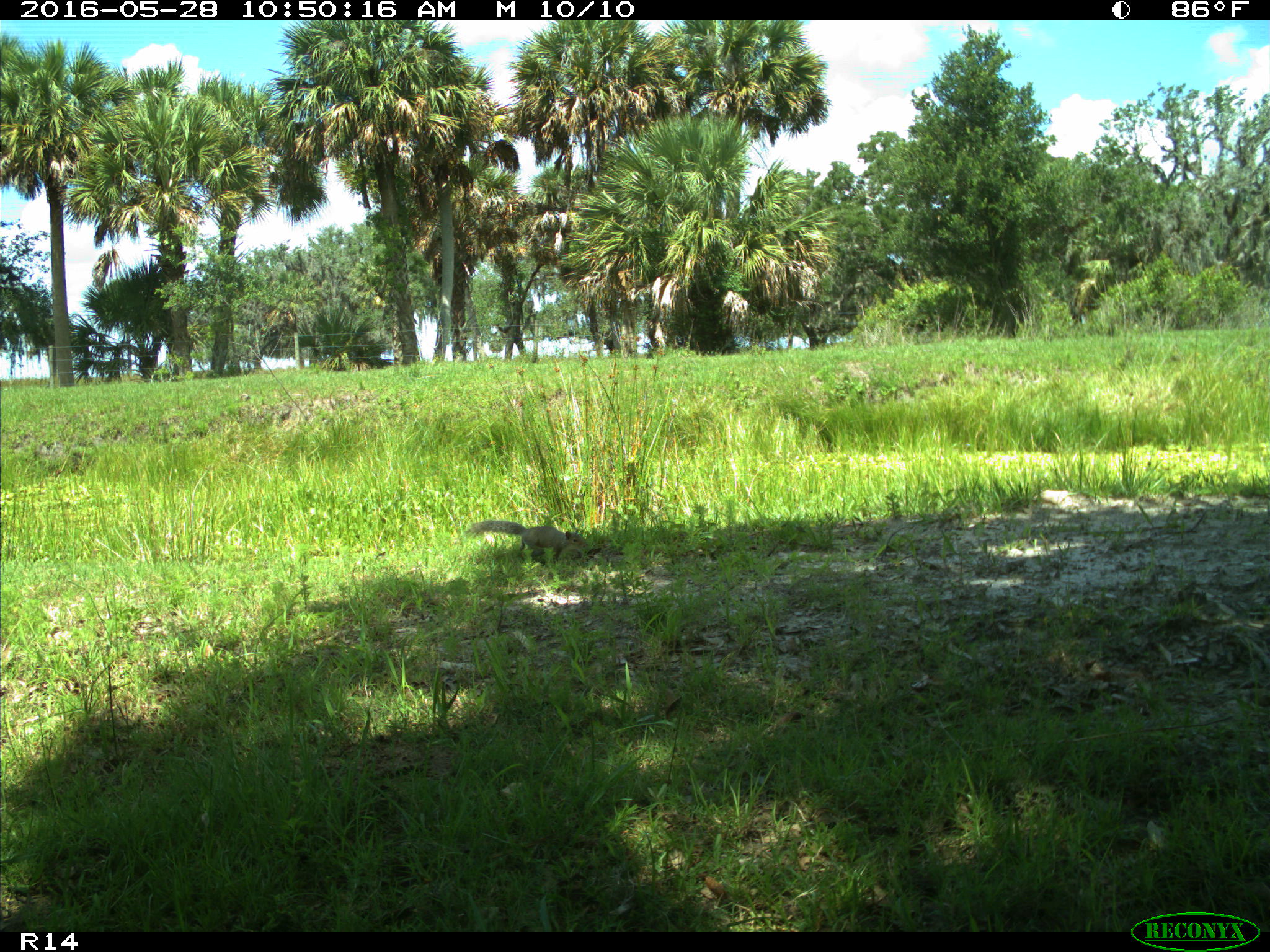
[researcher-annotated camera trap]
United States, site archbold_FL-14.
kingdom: Animalia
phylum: Chordata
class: Mammalia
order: Rodentia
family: Sciuridae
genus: Sciurus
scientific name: Sciurus carolinensis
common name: eastern gray squirrel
Sciurus carolinensis (eastern gray squirrel).